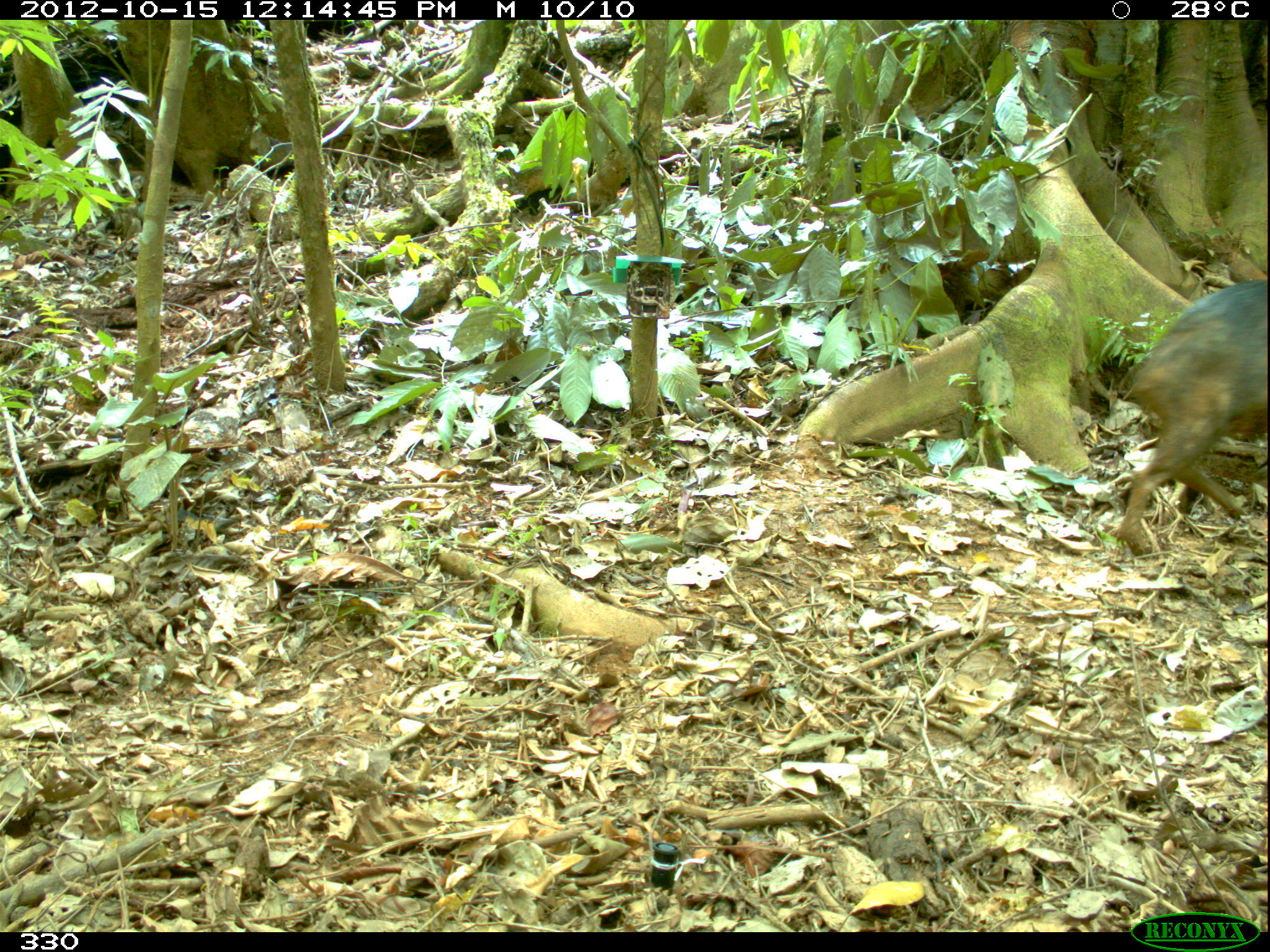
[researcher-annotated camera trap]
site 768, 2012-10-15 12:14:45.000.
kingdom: Animalia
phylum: Chordata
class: Mammalia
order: Artiodactyla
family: Tayassuidae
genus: Tayassu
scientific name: Tayassu pecari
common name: white-lipped peccary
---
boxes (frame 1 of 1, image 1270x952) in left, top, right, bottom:
tayassu pecari: 1110, 278, 1267, 560